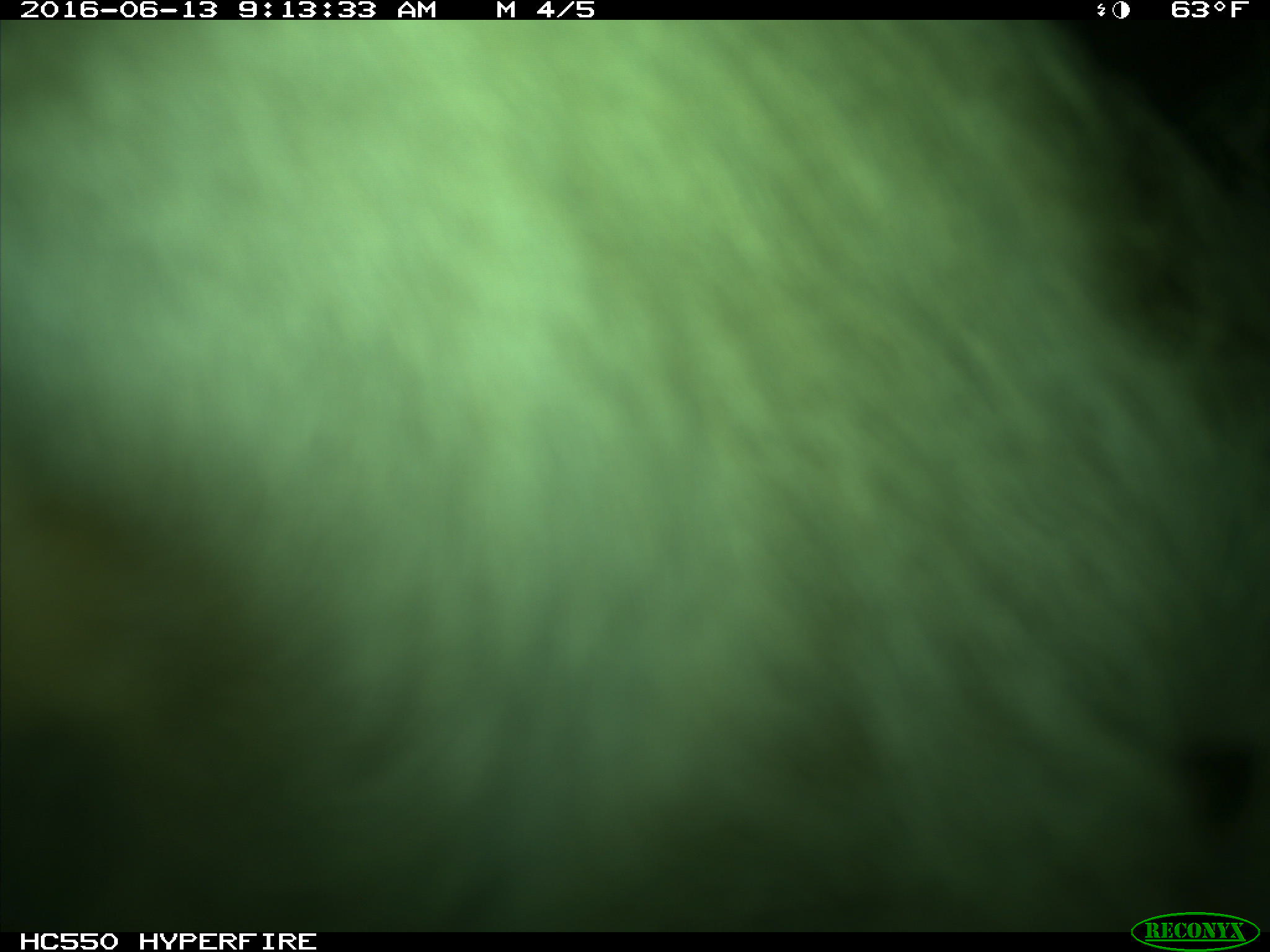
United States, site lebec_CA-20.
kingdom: Animalia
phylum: Chordata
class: Mammalia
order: Artiodactyla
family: Bovidae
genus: Bos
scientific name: Bos taurus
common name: domestic cow